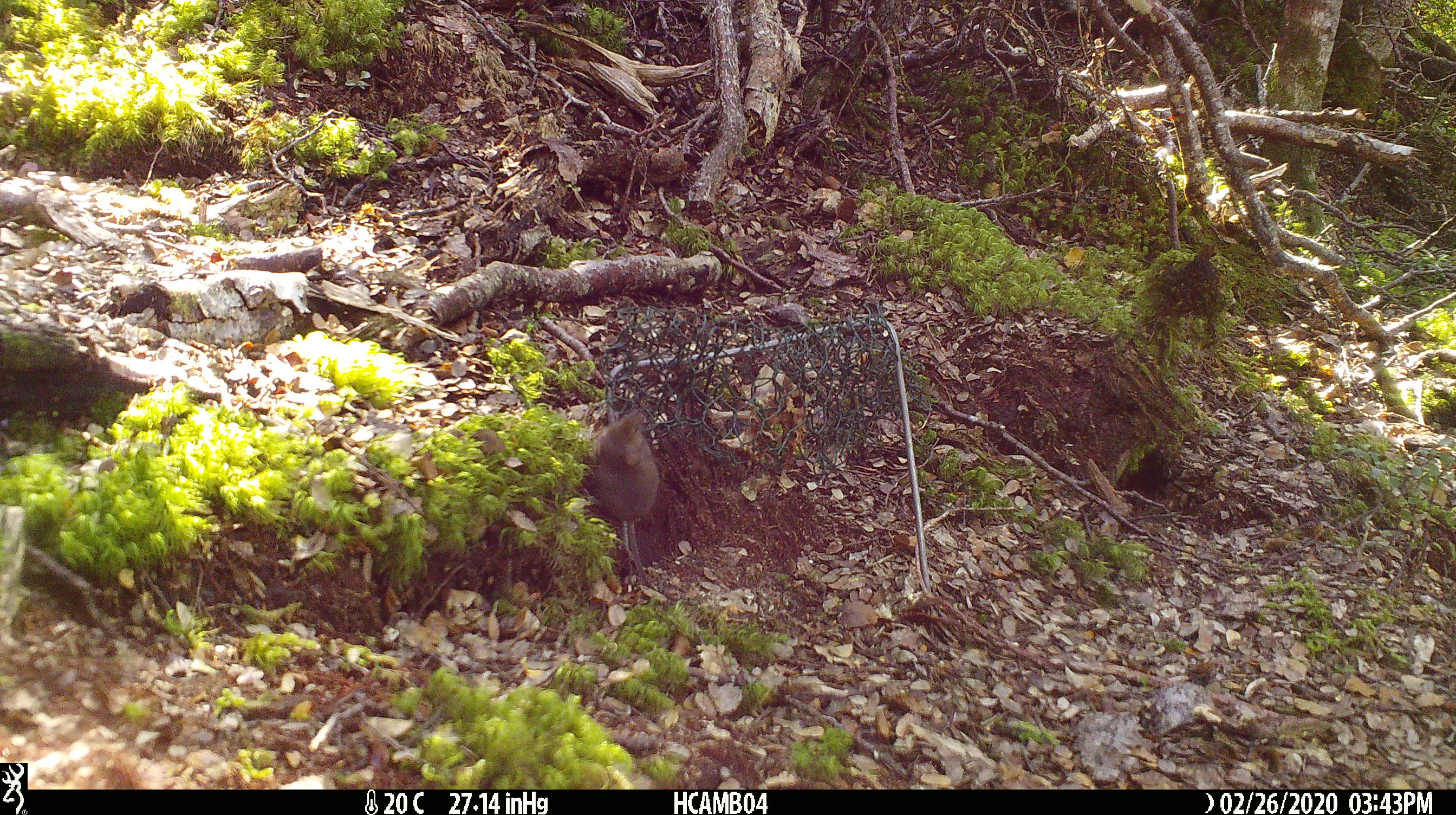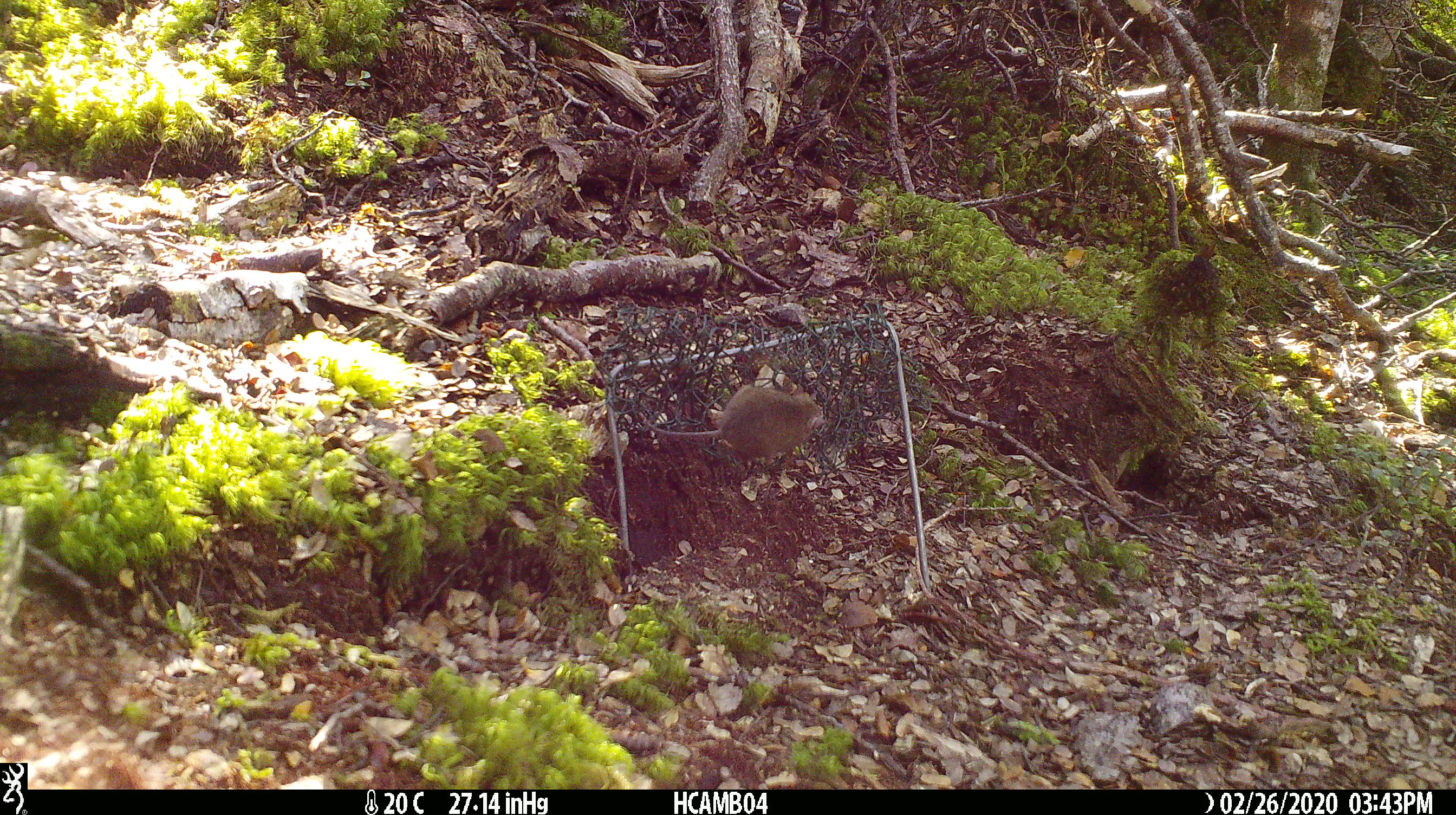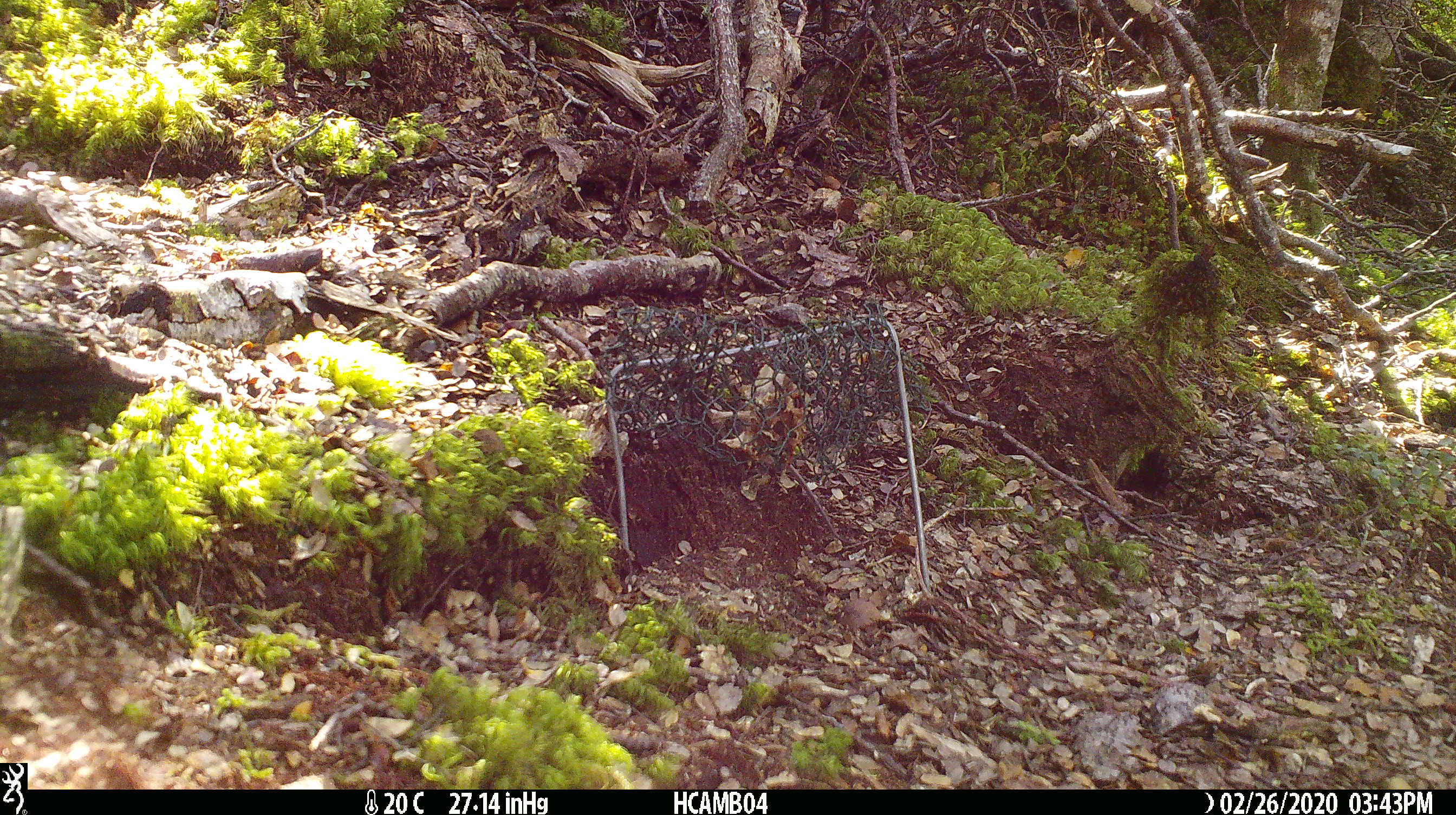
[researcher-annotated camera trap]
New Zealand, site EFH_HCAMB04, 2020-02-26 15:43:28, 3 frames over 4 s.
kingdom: Animalia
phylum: Chordata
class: Mammalia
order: Rodentia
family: Muridae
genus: Mus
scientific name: Mus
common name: mouse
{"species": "mouse (Mus)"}